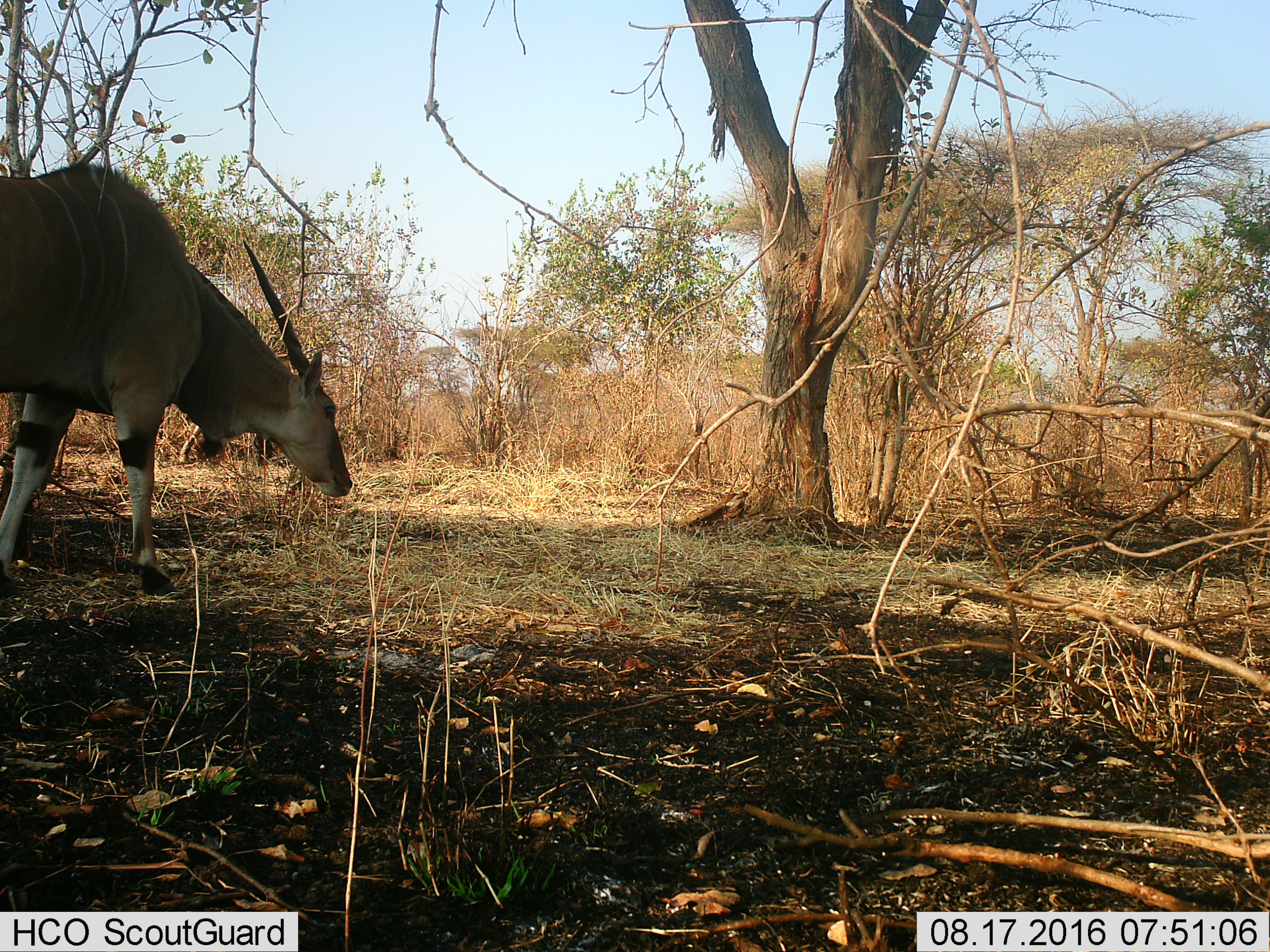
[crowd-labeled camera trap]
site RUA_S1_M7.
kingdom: Animalia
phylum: Chordata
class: Mammalia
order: Artiodactyla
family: Bovidae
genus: Tragelaphus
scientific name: Tragelaphus oryx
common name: eland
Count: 1.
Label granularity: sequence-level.